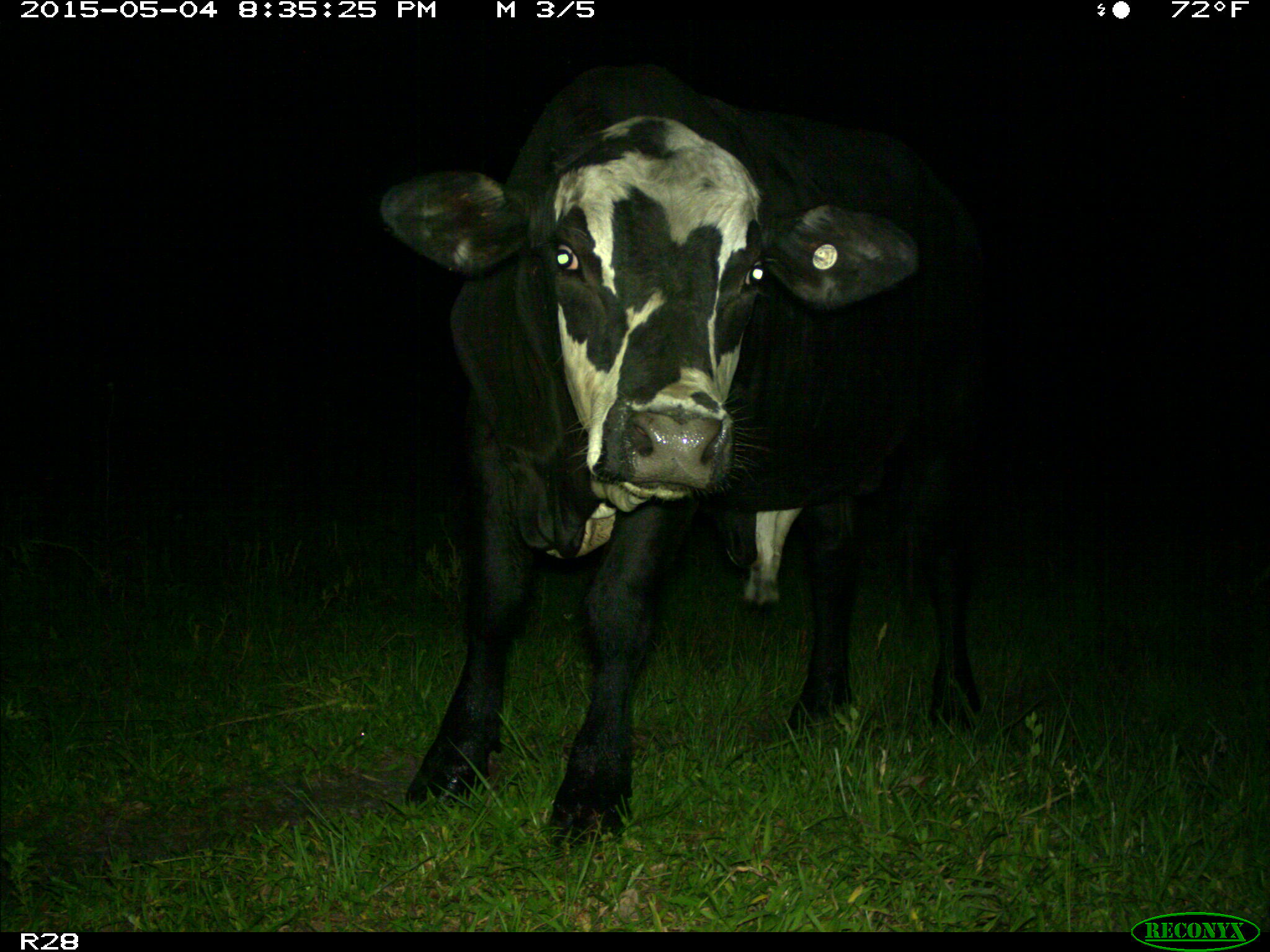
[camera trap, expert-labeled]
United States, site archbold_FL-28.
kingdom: Animalia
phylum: Chordata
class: Mammalia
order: Artiodactyla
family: Bovidae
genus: Bos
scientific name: Bos taurus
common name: domestic cow